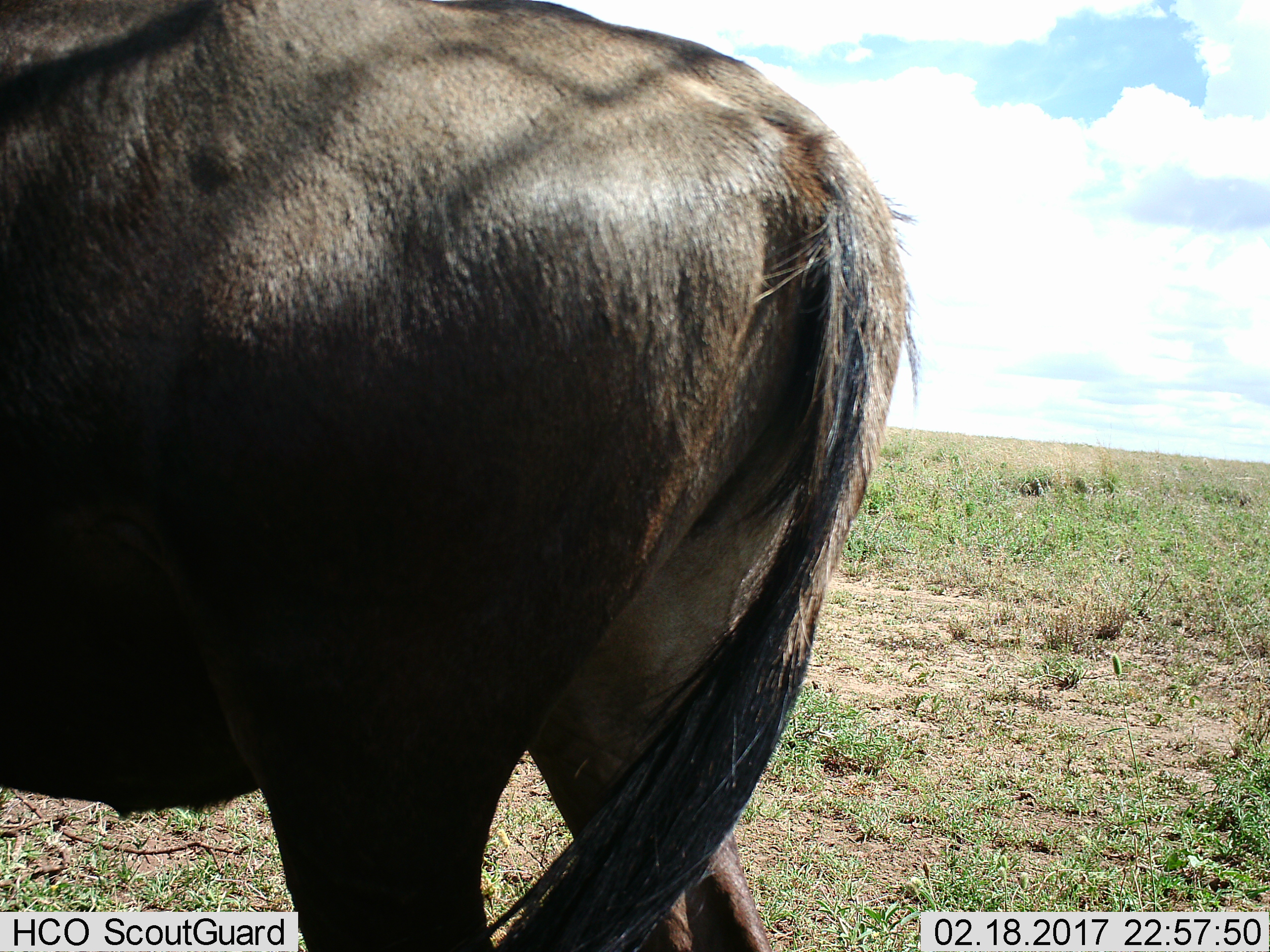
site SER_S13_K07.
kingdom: Animalia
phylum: Chordata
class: Mammalia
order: Artiodactyla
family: Bovidae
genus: Connochaetes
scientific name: Connochaetes taurinus taurinus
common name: blue wildebeest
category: wildebeestblue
Wildebeestblue (blue wildebeest) (Connochaetes taurinus taurinus), count 1. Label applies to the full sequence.